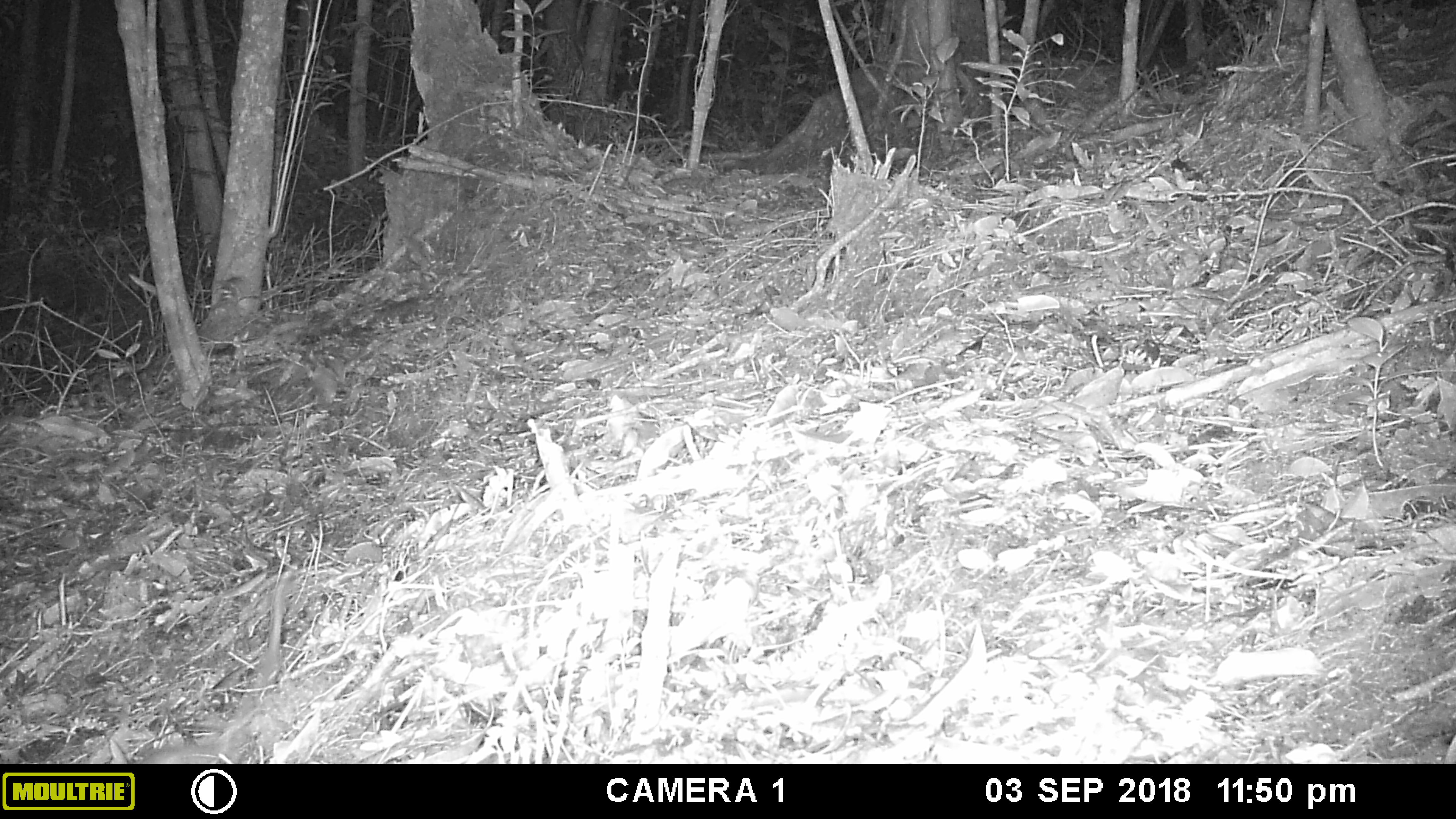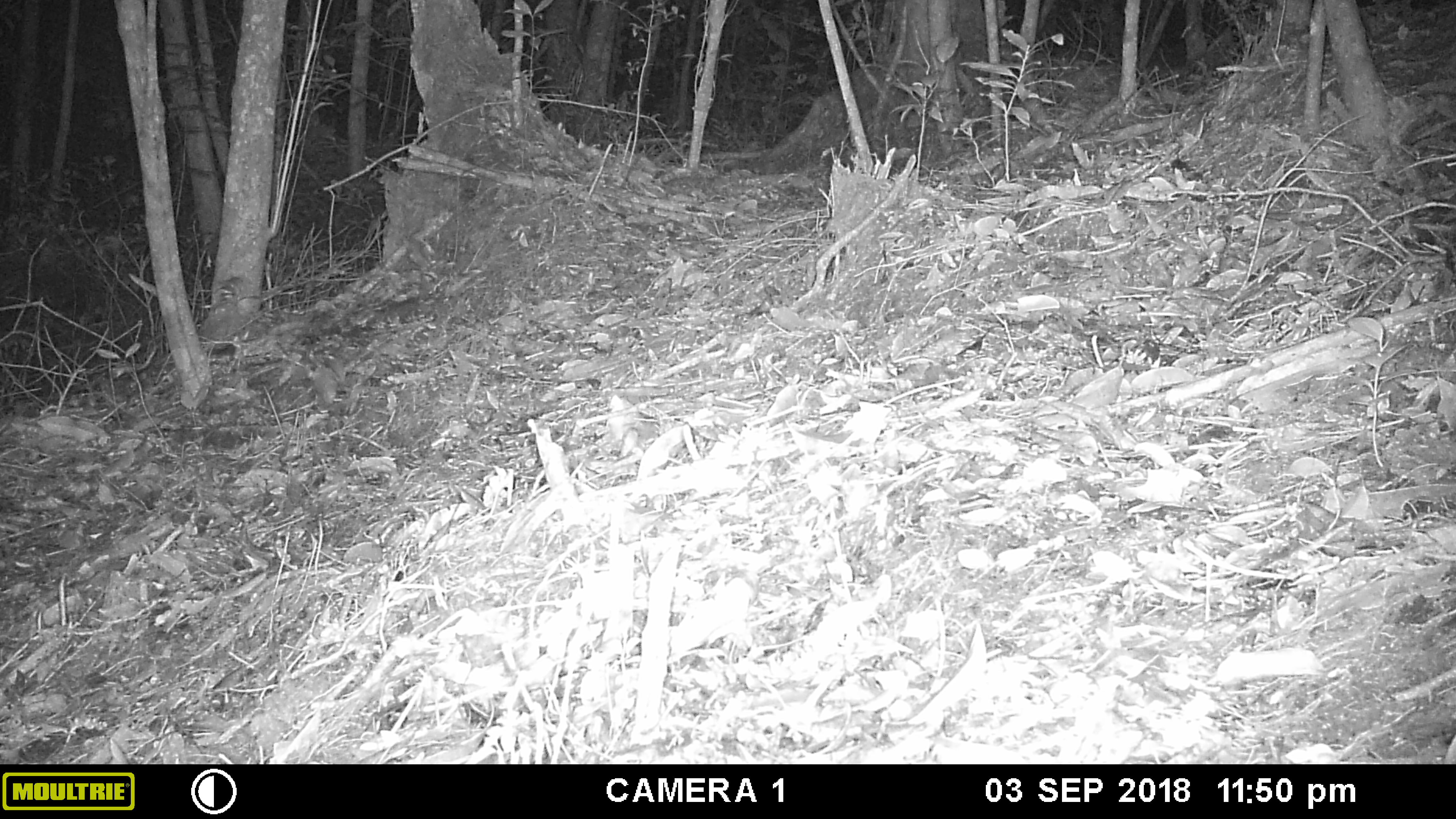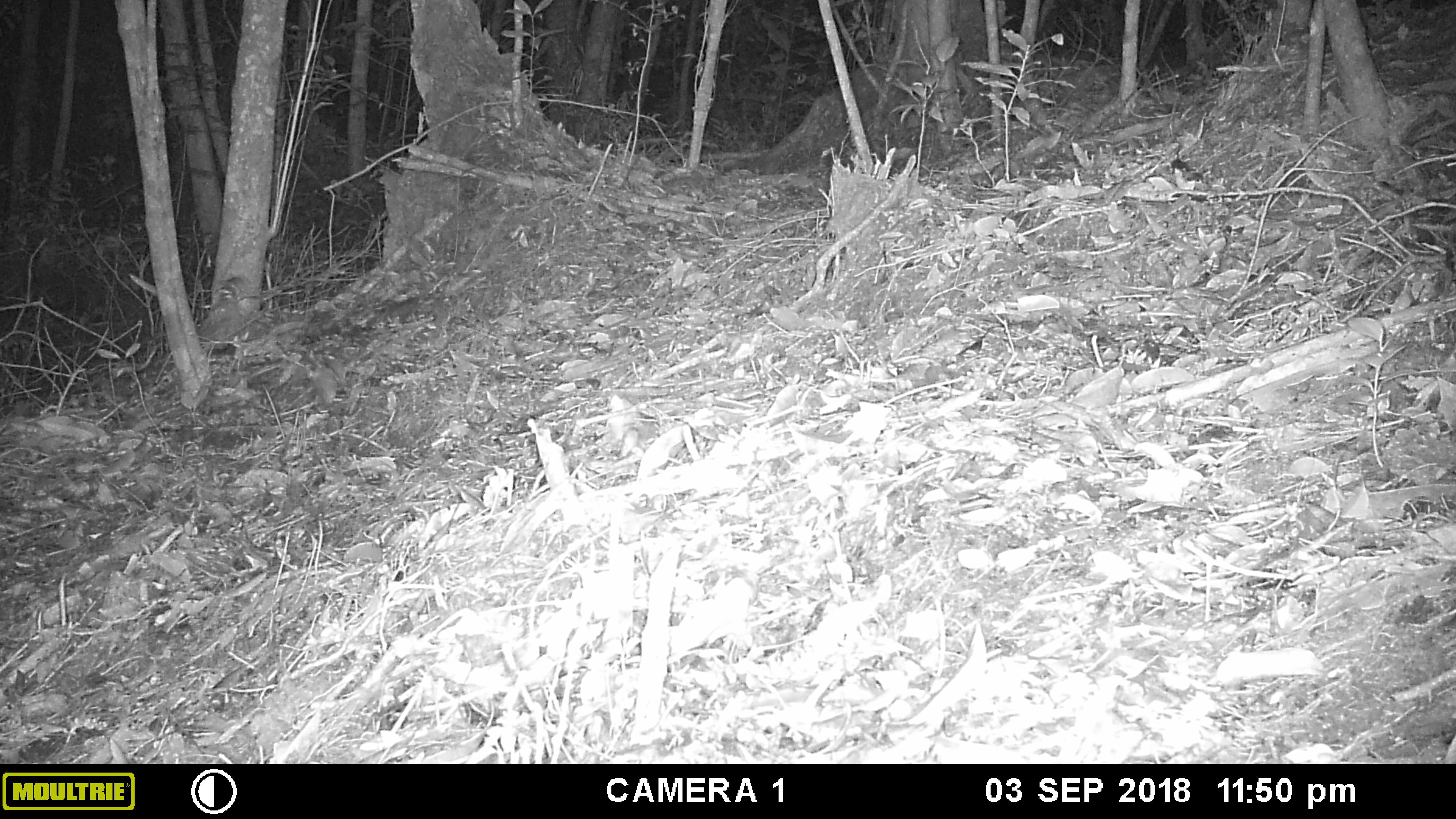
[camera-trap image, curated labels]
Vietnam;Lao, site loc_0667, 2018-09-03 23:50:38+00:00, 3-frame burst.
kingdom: Animalia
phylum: Chordata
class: Mammalia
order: Rodentia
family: Muridae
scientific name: Muridae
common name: old-world mice and rats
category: unidentified murid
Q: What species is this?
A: Unidentified murid (old-world mice and rats) (Muridae).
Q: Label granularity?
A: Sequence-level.